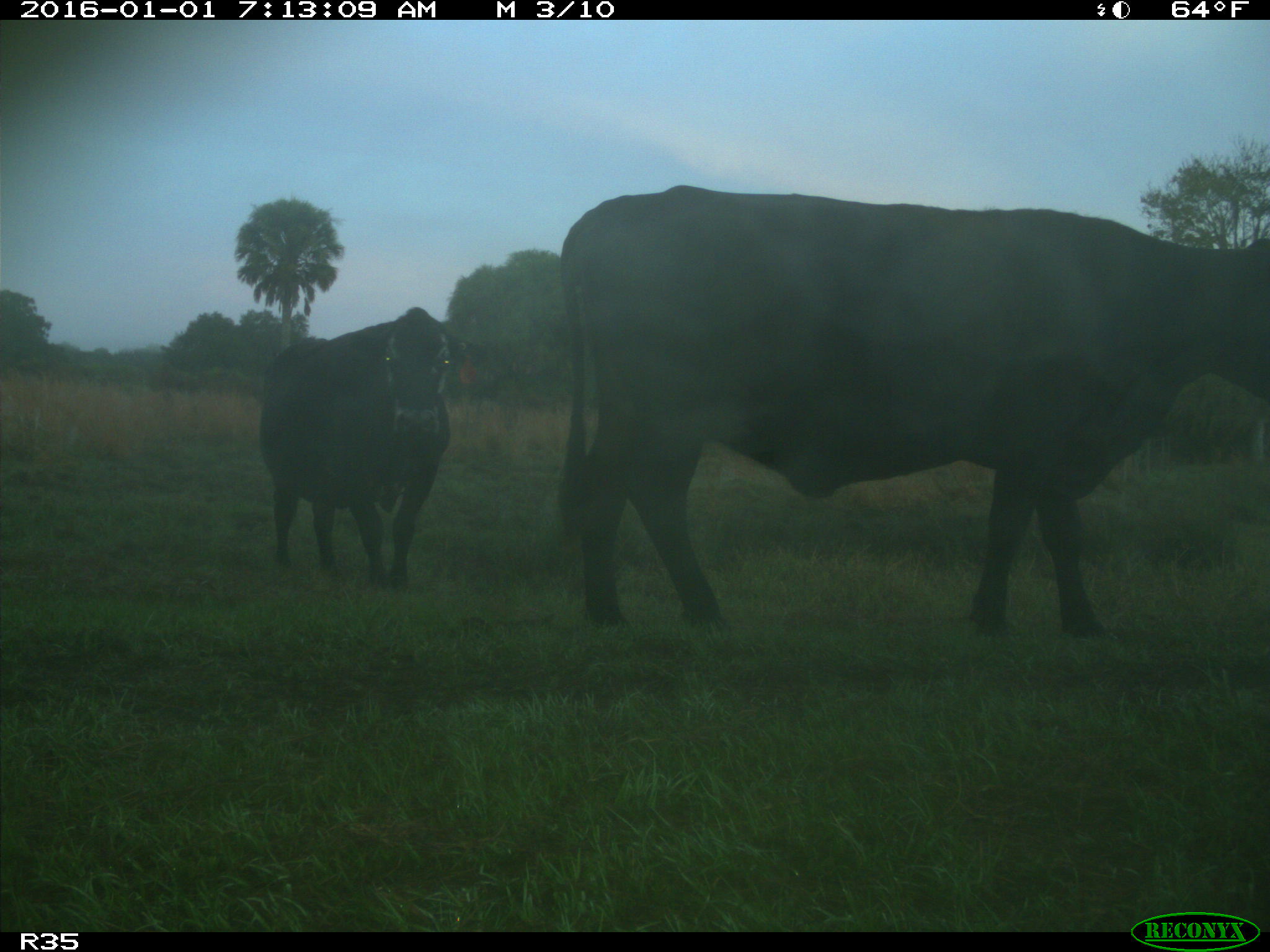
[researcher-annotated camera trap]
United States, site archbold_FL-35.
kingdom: Animalia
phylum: Chordata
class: Mammalia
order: Artiodactyla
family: Bovidae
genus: Bos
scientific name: Bos taurus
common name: domestic cow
Bos taurus (domestic cow).